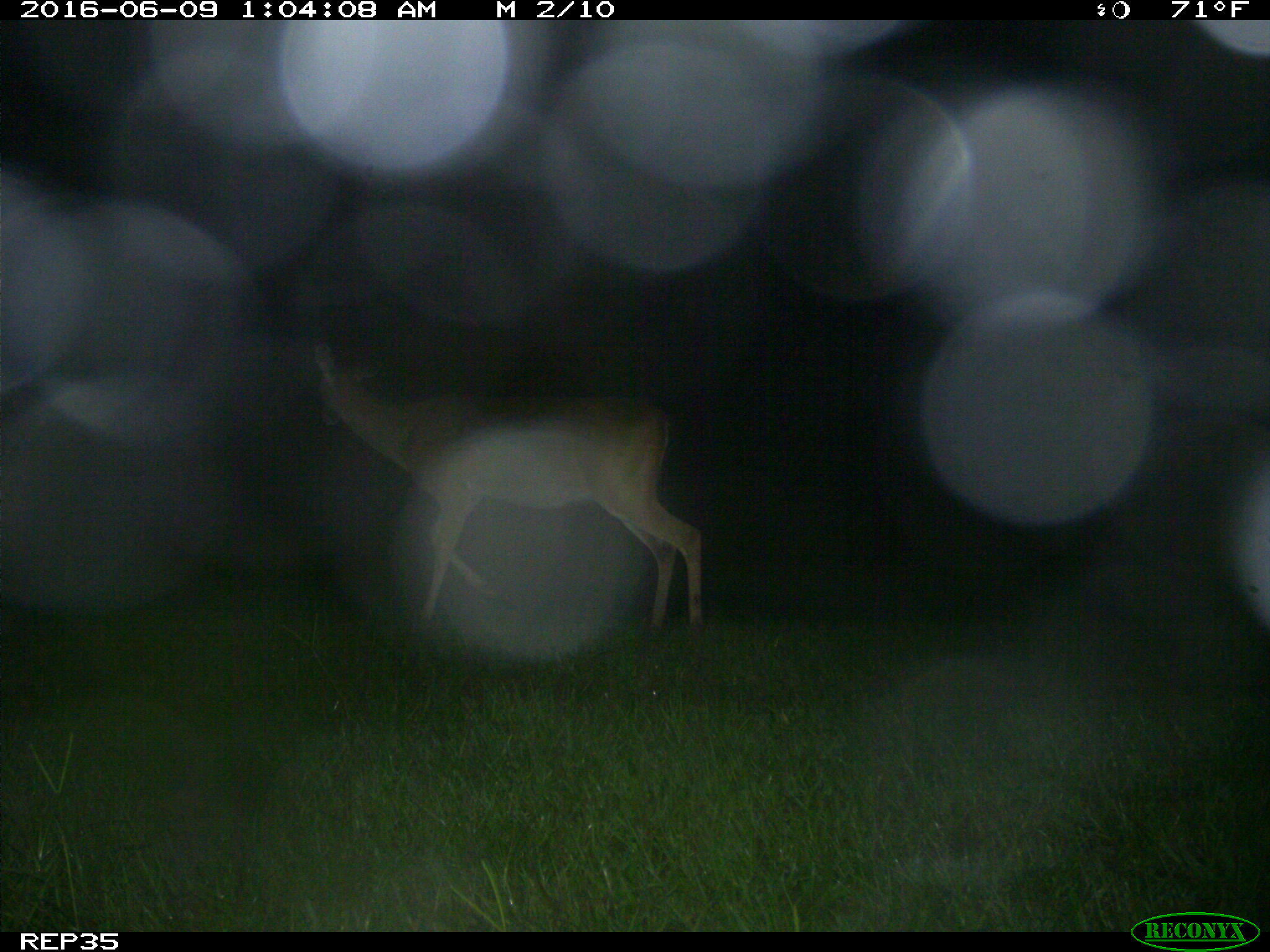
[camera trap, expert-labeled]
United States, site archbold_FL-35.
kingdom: Animalia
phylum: Chordata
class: Mammalia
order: Artiodactyla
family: Cervidae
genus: Odocoileus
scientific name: Odocoileus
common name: deer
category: unidentified deer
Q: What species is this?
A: Unidentified deer (deer) (Odocoileus).